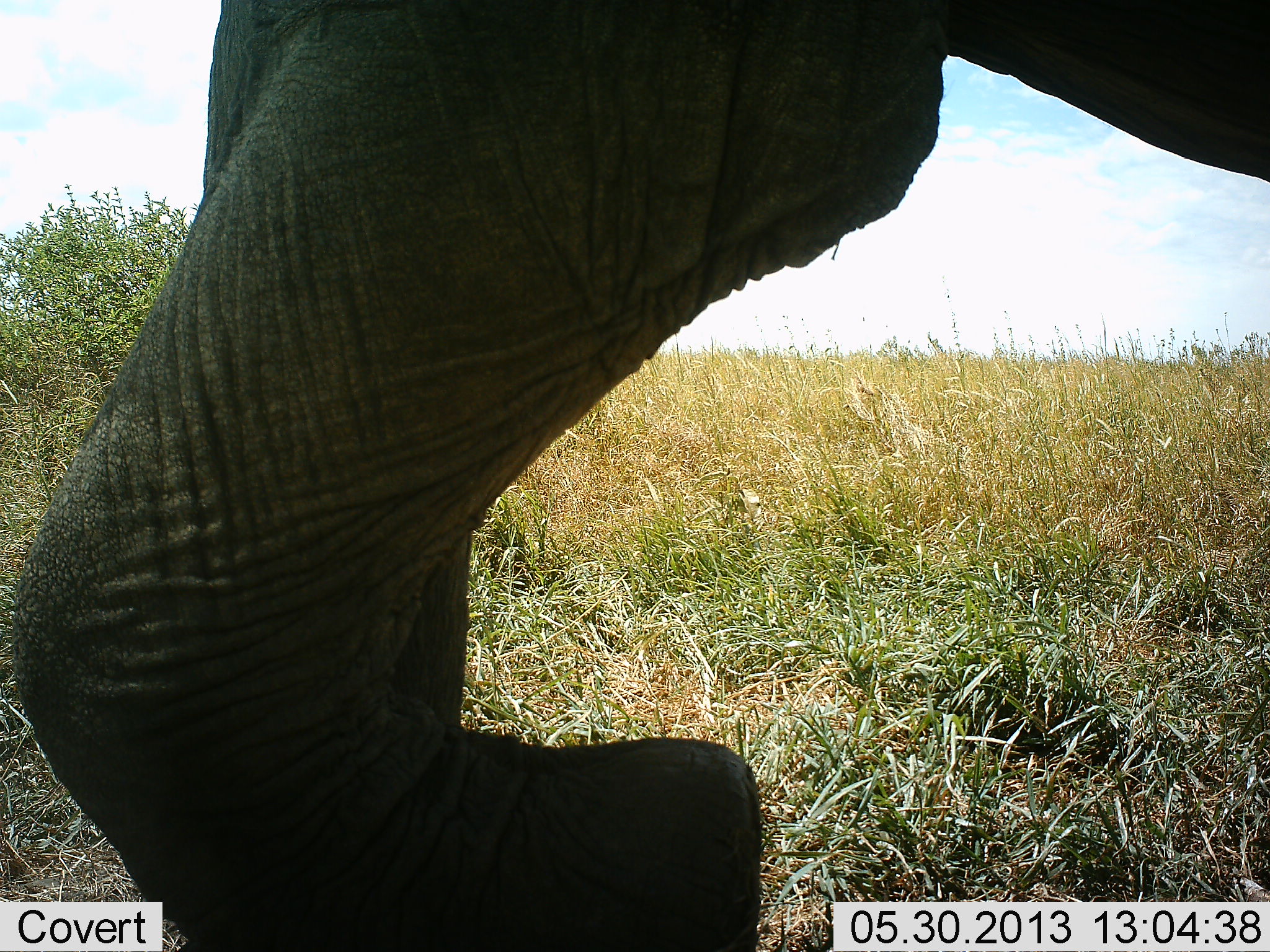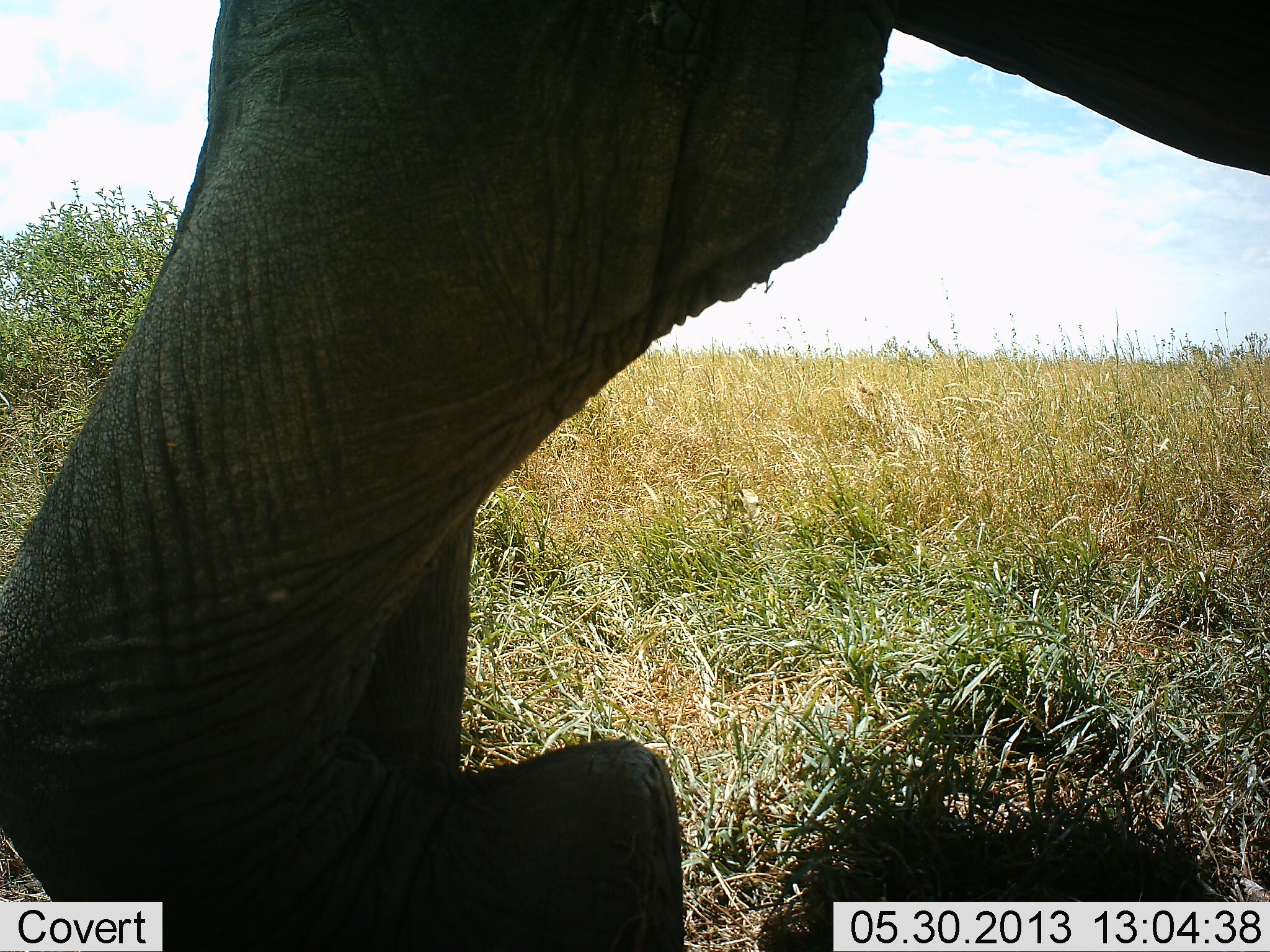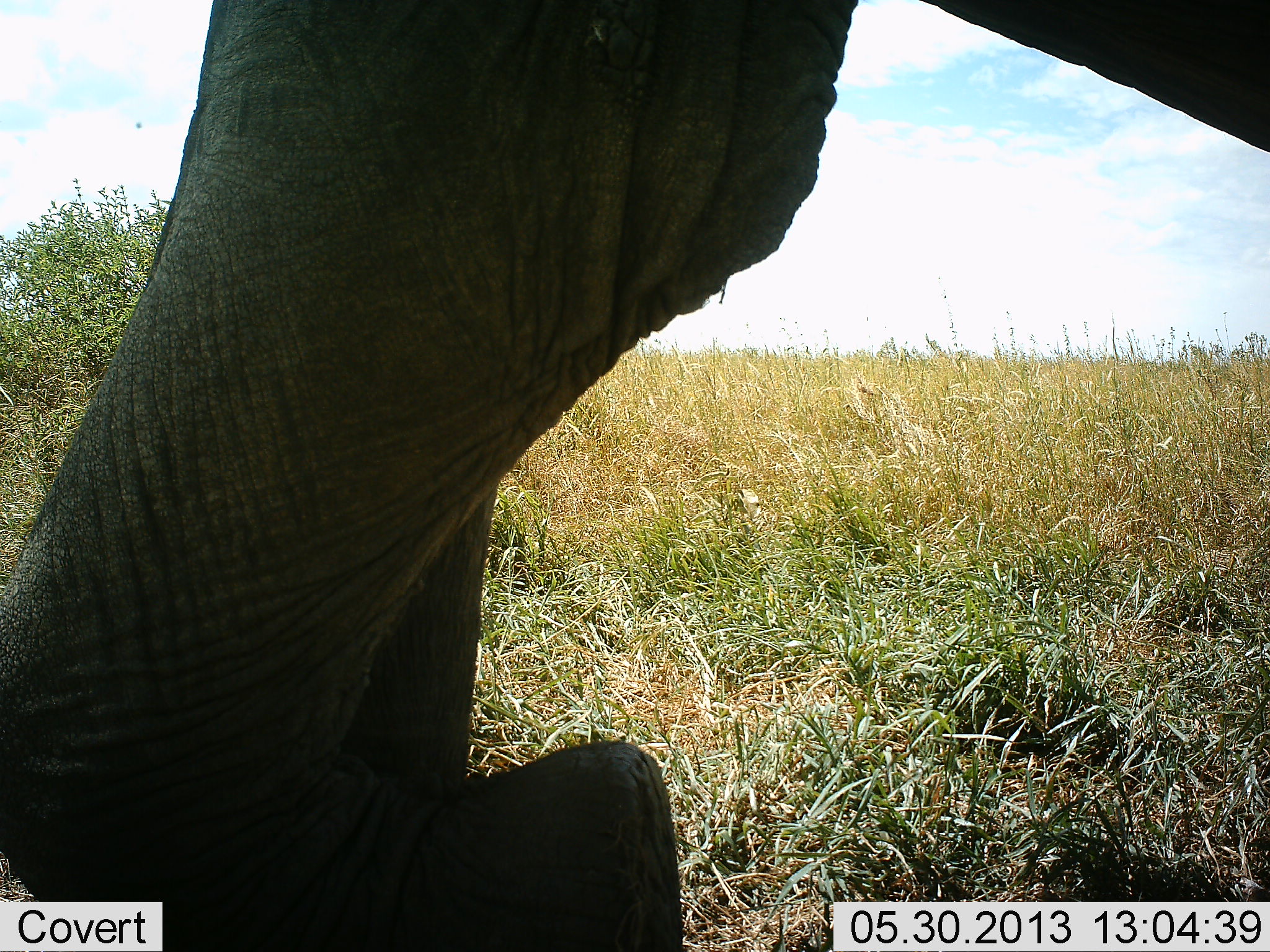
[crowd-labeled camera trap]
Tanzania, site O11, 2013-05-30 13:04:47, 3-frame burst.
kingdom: Animalia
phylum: Chordata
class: Mammalia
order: Proboscidea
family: Elephantidae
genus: Loxodonta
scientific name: Loxodonta africana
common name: african bush elephant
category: elephant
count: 1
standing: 20%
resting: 0%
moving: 60%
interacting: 10%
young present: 0%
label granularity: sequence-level